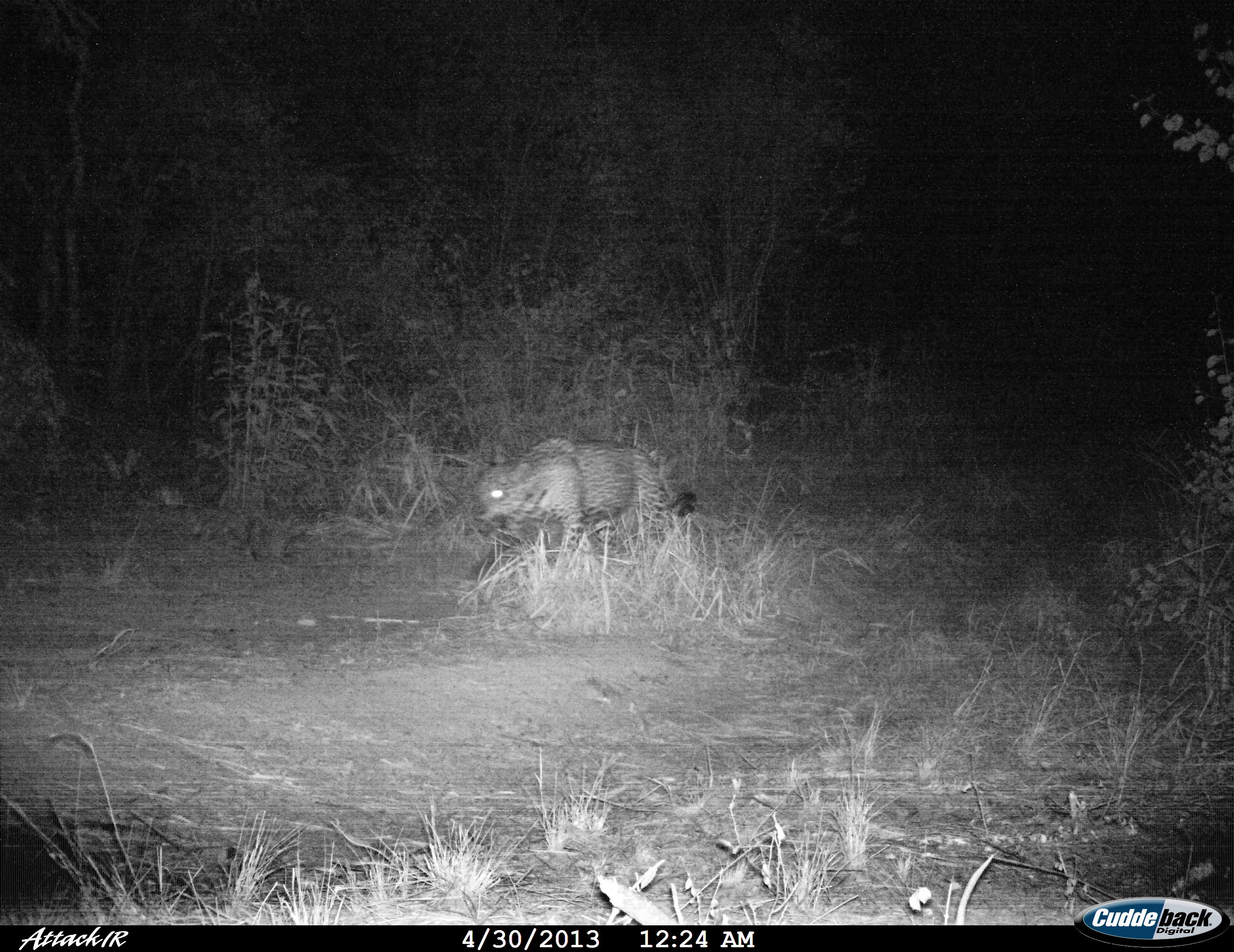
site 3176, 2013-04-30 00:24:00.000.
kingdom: Animalia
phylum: Chordata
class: Mammalia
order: Carnivora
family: Felidae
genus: Panthera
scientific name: Panthera onca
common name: jaguar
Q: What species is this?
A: Panthera onca (jaguar).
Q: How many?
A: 1.